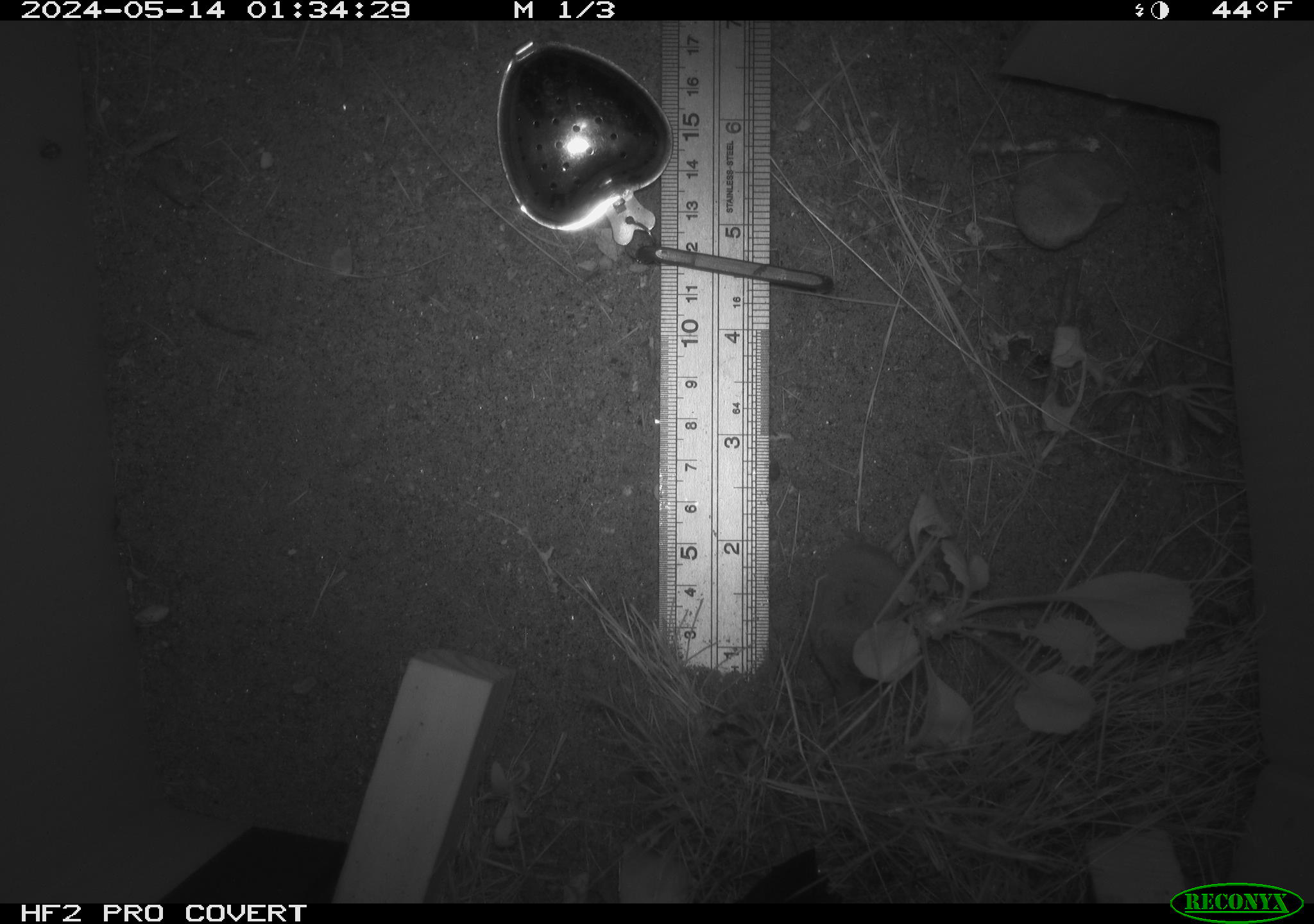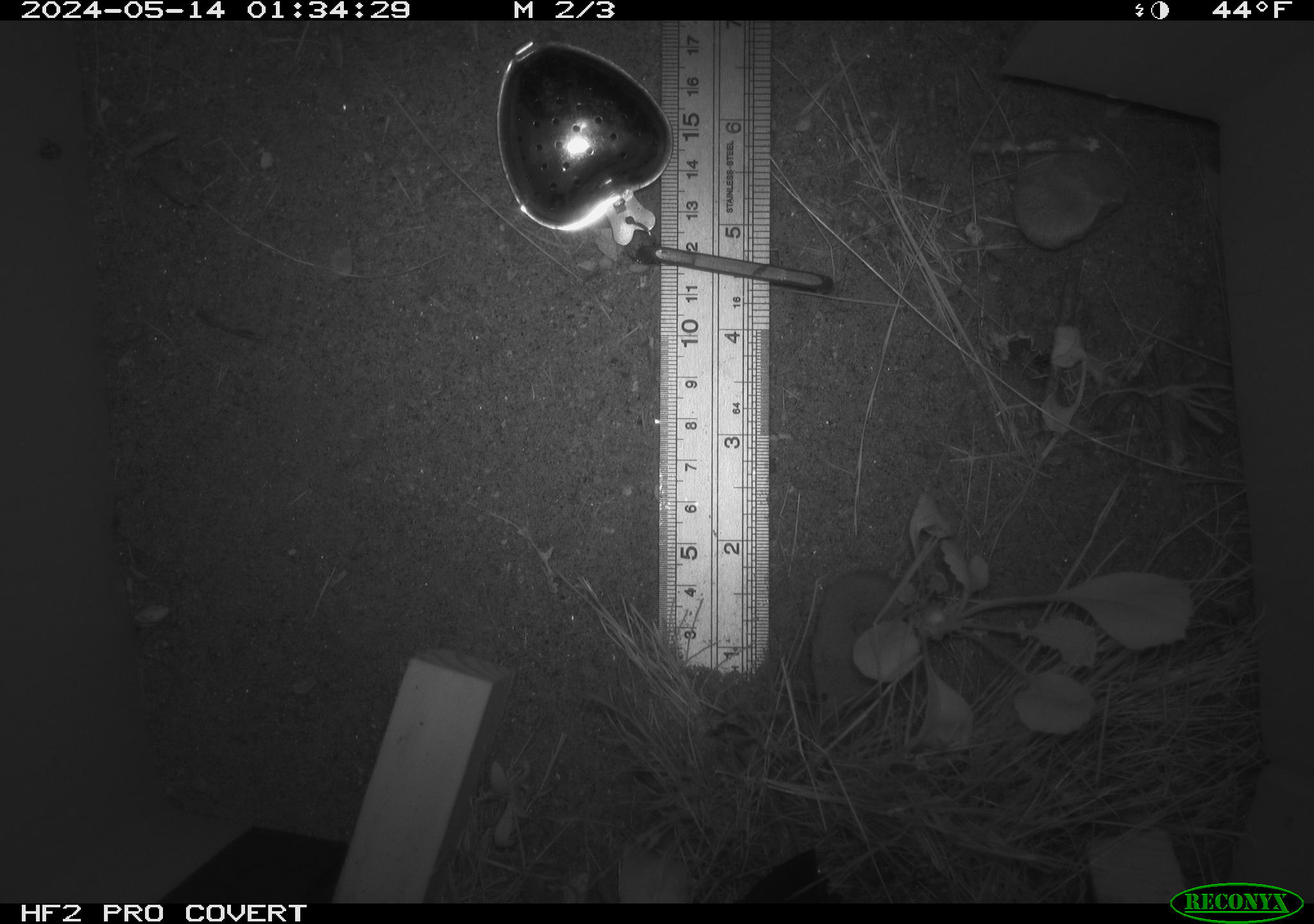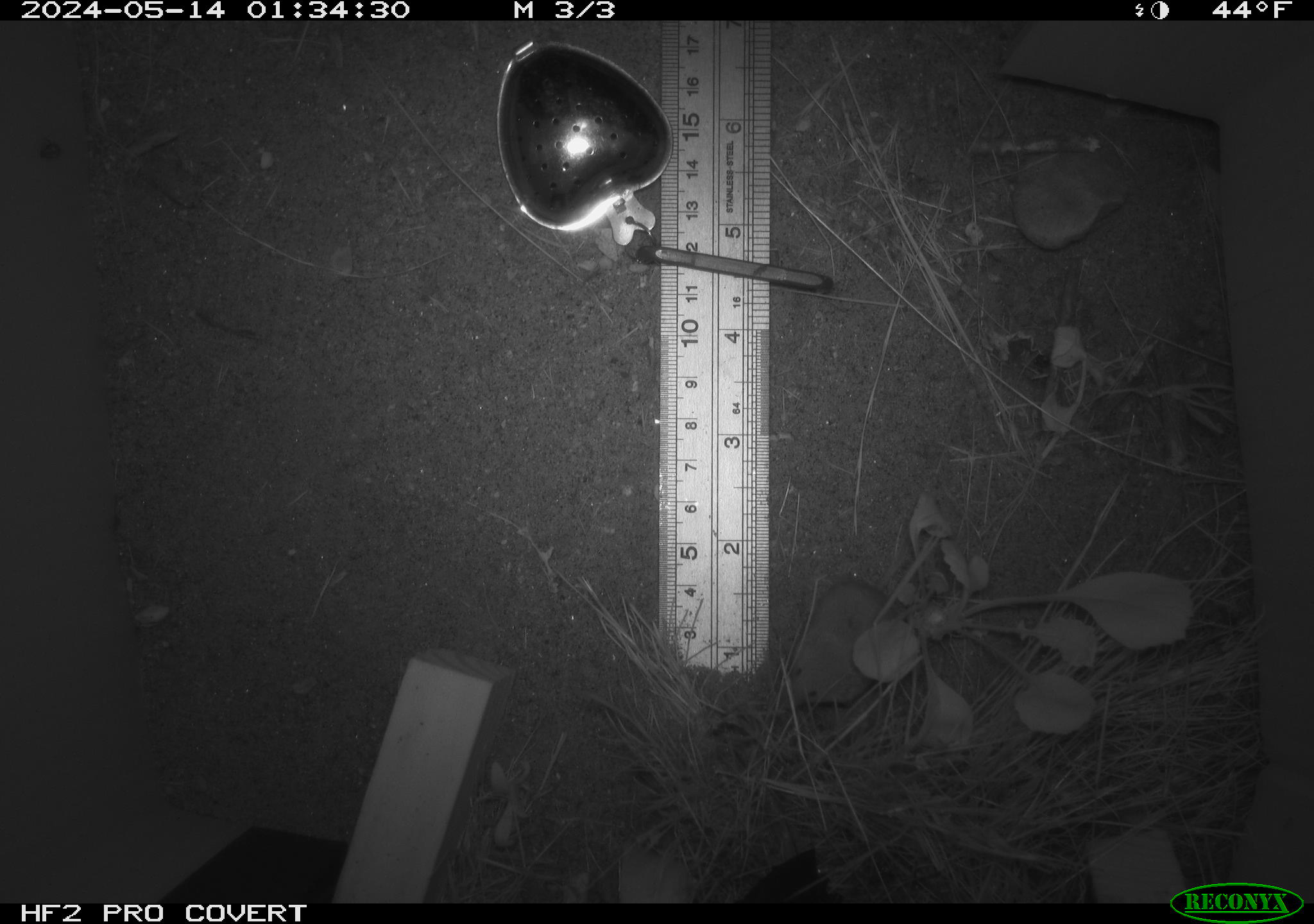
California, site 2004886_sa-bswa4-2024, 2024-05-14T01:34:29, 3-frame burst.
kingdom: Animalia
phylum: Chordata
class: Mammalia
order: Eulipotyphla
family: Soricidae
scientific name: Soricidae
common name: shrews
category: soricidae family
Soricidae family (shrews) (Soricidae).